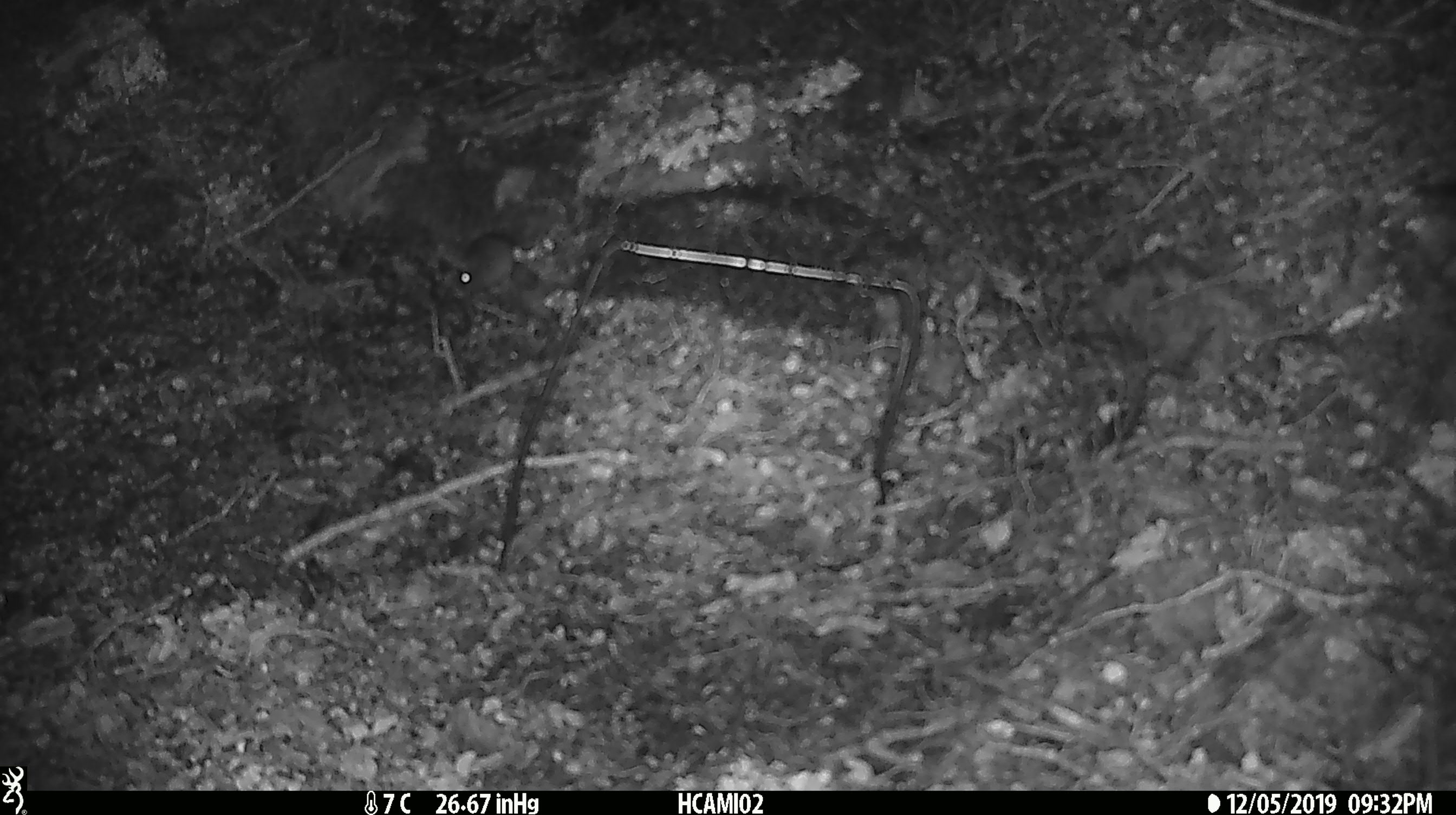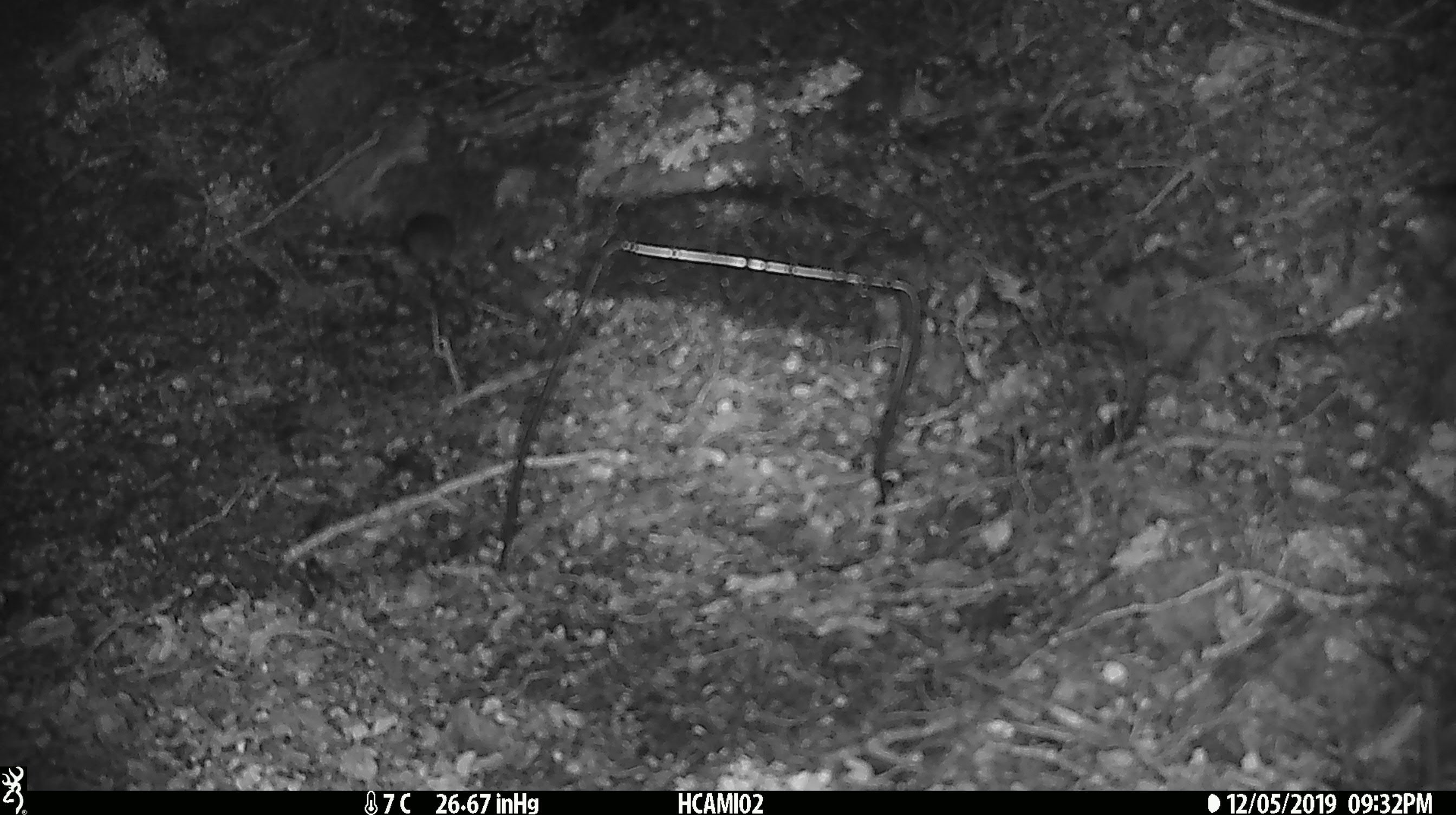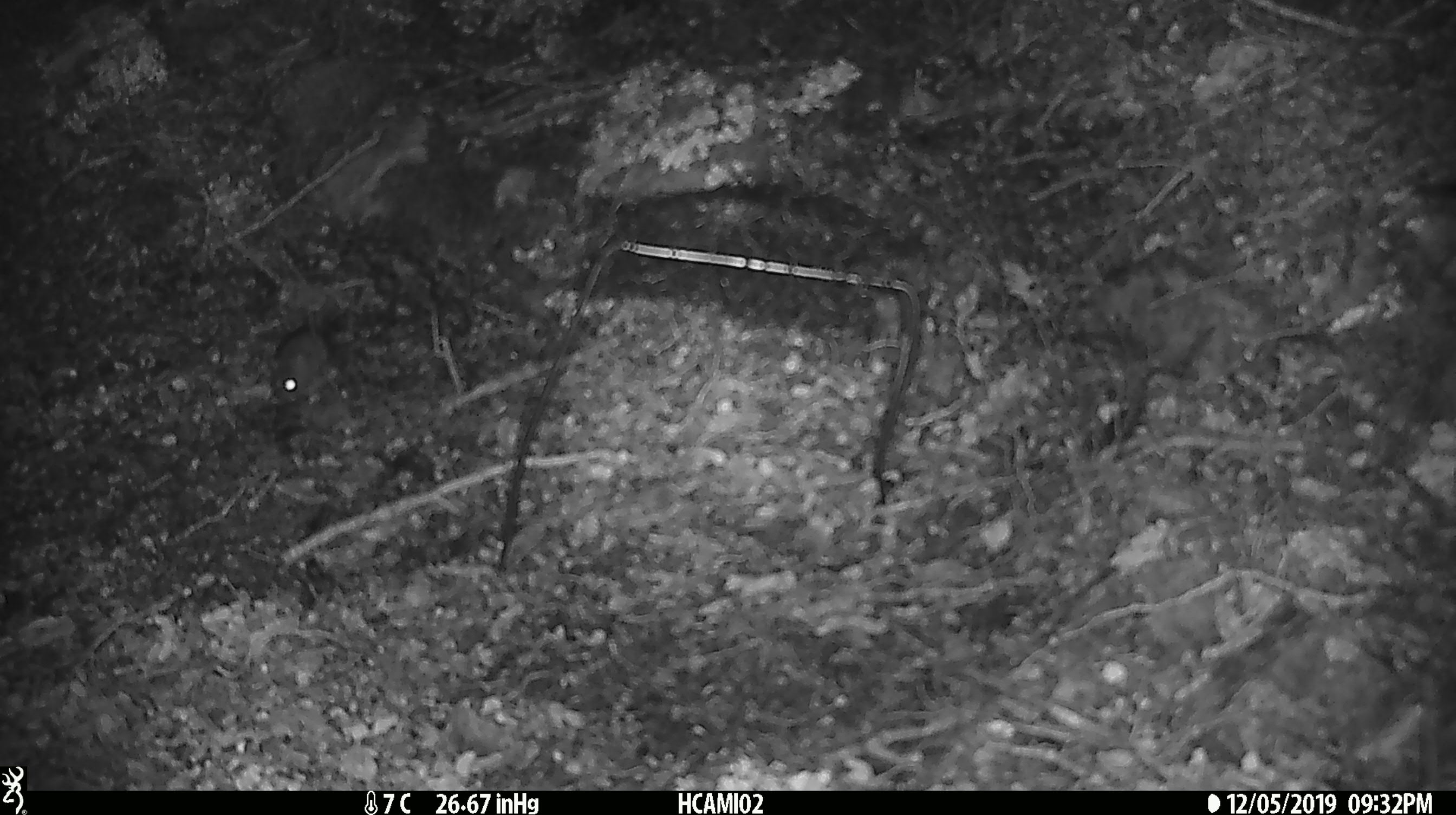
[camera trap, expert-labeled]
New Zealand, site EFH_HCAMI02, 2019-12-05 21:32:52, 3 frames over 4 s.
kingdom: Animalia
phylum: Chordata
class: Mammalia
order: Rodentia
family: Muridae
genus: Mus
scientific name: Mus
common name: mouse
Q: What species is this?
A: Mouse (Mus).